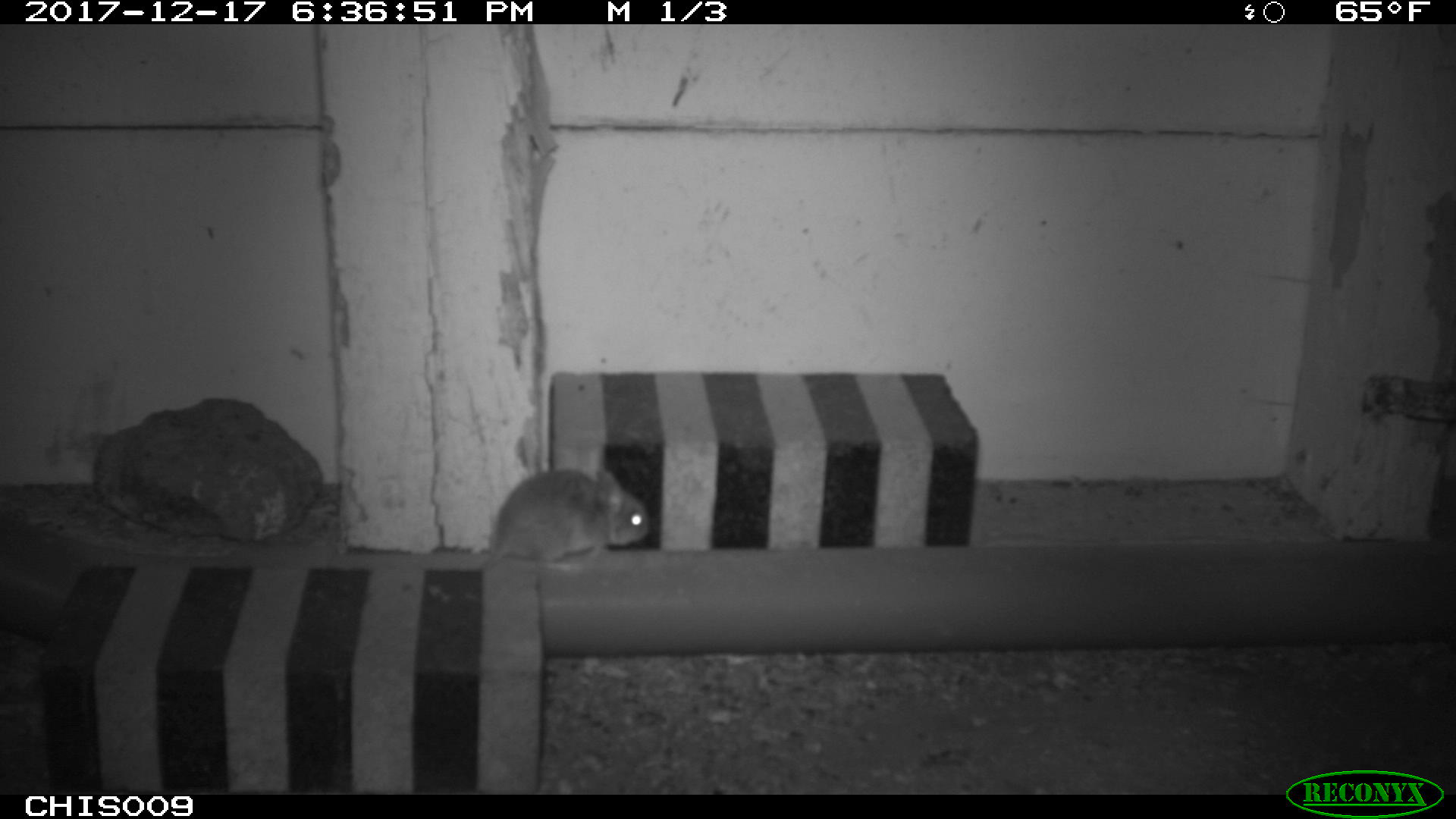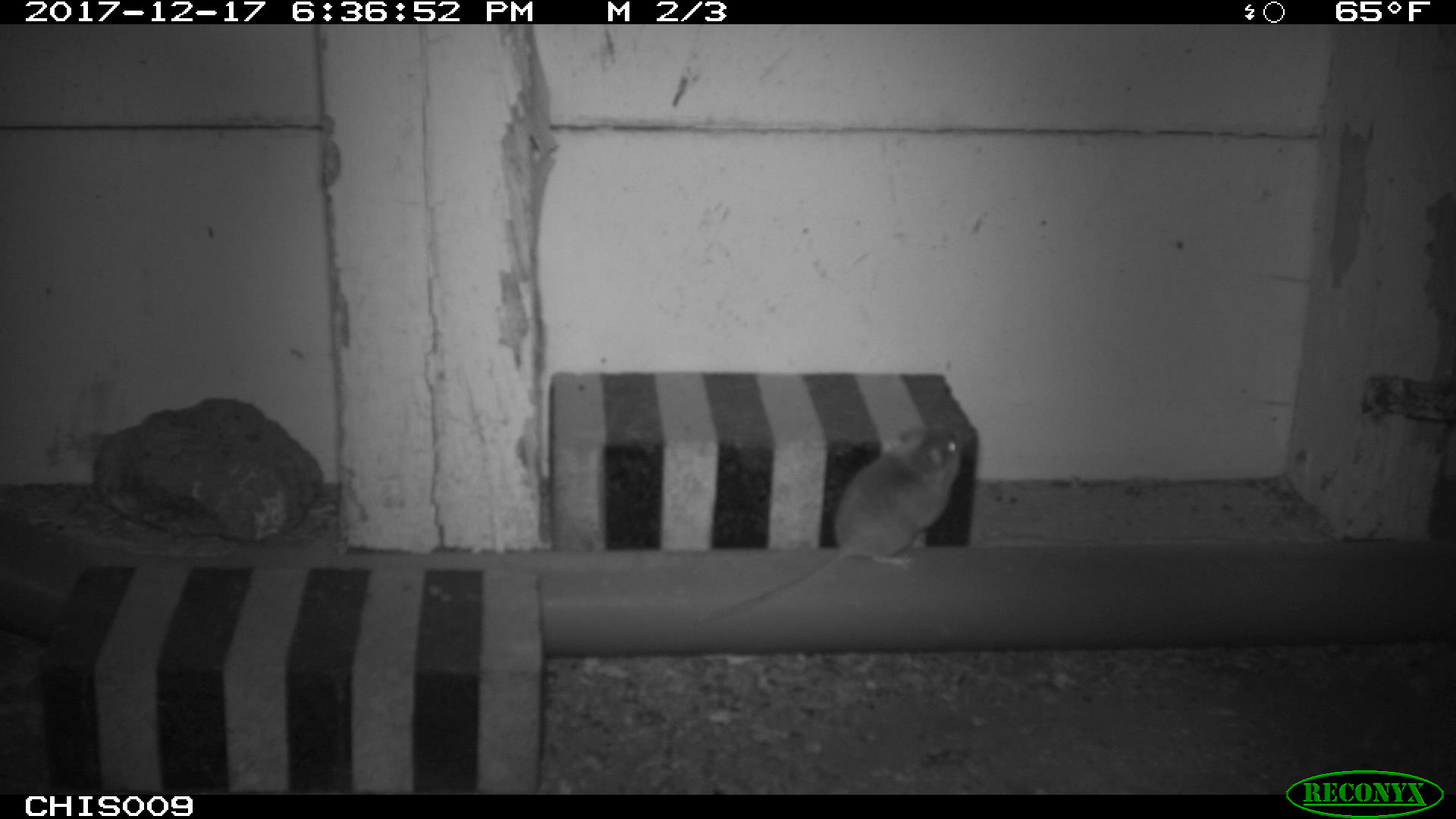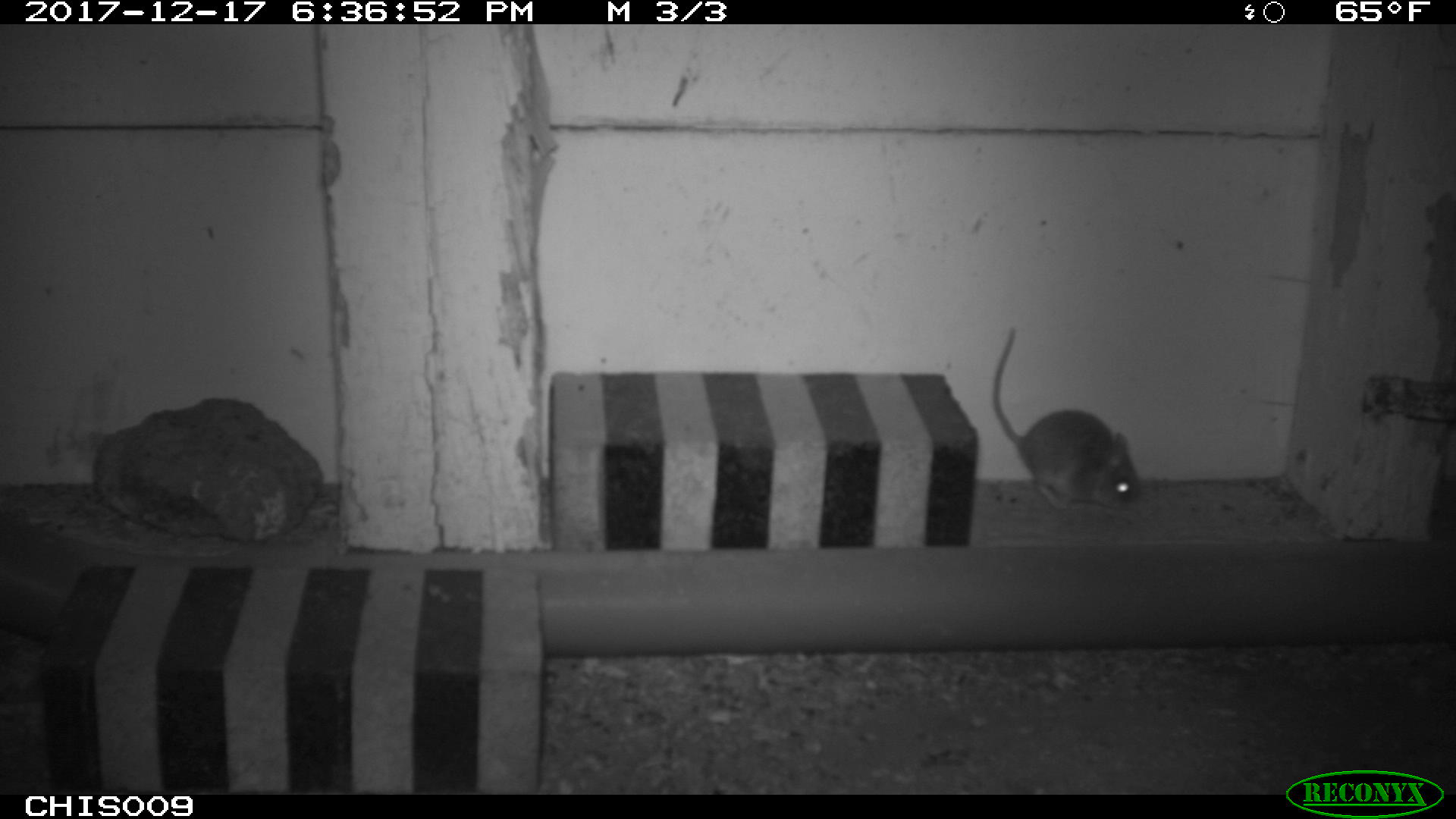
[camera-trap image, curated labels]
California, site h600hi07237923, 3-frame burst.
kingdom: Animalia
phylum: Chordata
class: Mammalia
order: Rodentia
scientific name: Rodentia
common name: rodent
Rodent (Rodentia).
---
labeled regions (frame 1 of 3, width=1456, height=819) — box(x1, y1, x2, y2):
rodent: box(475, 467, 648, 574)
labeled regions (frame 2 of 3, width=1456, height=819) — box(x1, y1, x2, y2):
rodent: box(696, 416, 976, 625)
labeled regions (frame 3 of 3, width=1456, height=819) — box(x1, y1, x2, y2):
rodent: box(991, 325, 1140, 510)